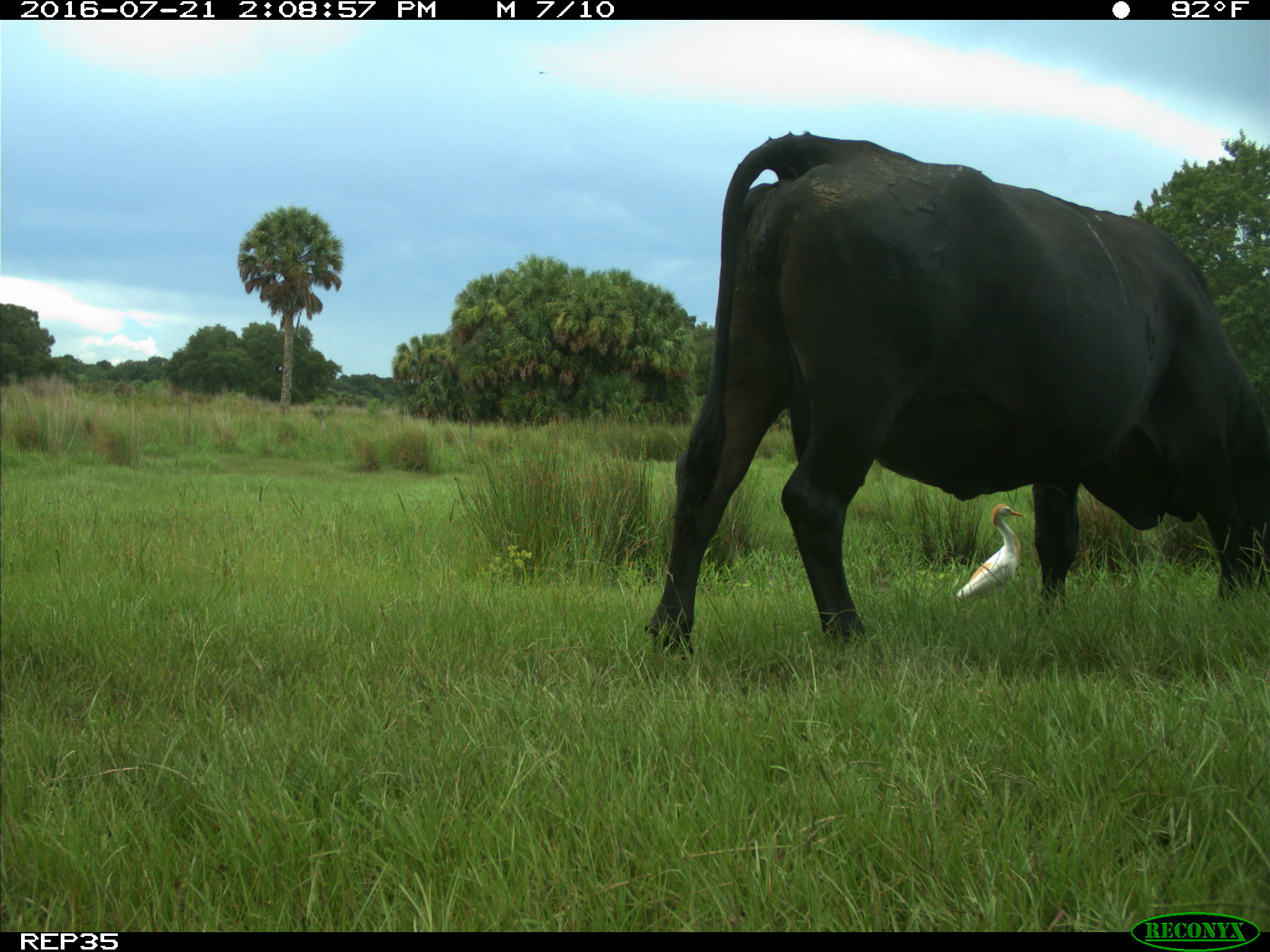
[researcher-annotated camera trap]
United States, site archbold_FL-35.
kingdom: Animalia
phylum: Chordata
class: Mammalia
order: Artiodactyla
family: Bovidae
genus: Bos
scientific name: Bos taurus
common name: domestic cow